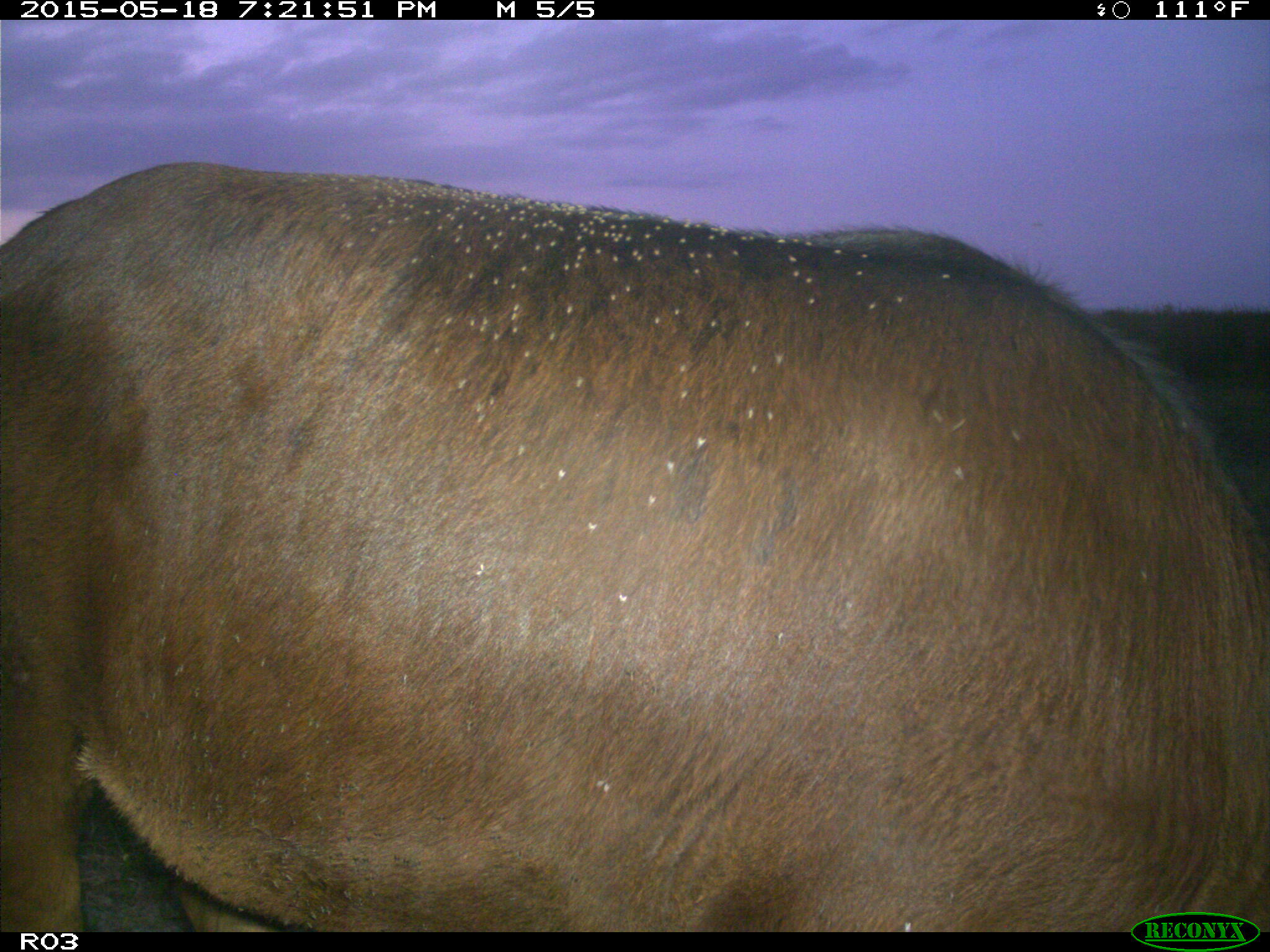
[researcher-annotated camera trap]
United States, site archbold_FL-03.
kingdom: Animalia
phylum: Chordata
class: Mammalia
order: Artiodactyla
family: Bovidae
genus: Bos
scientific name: Bos taurus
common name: domestic cow